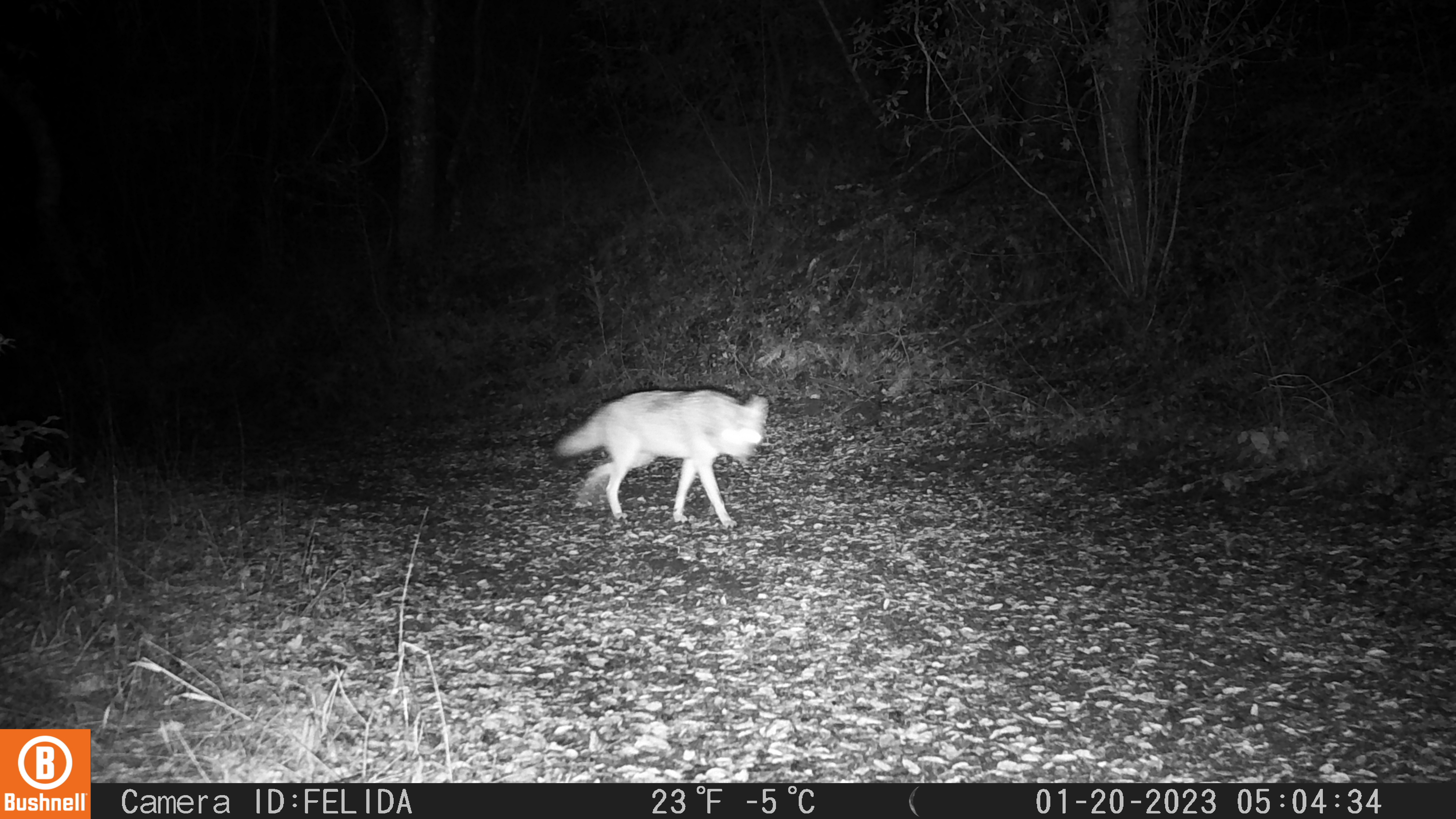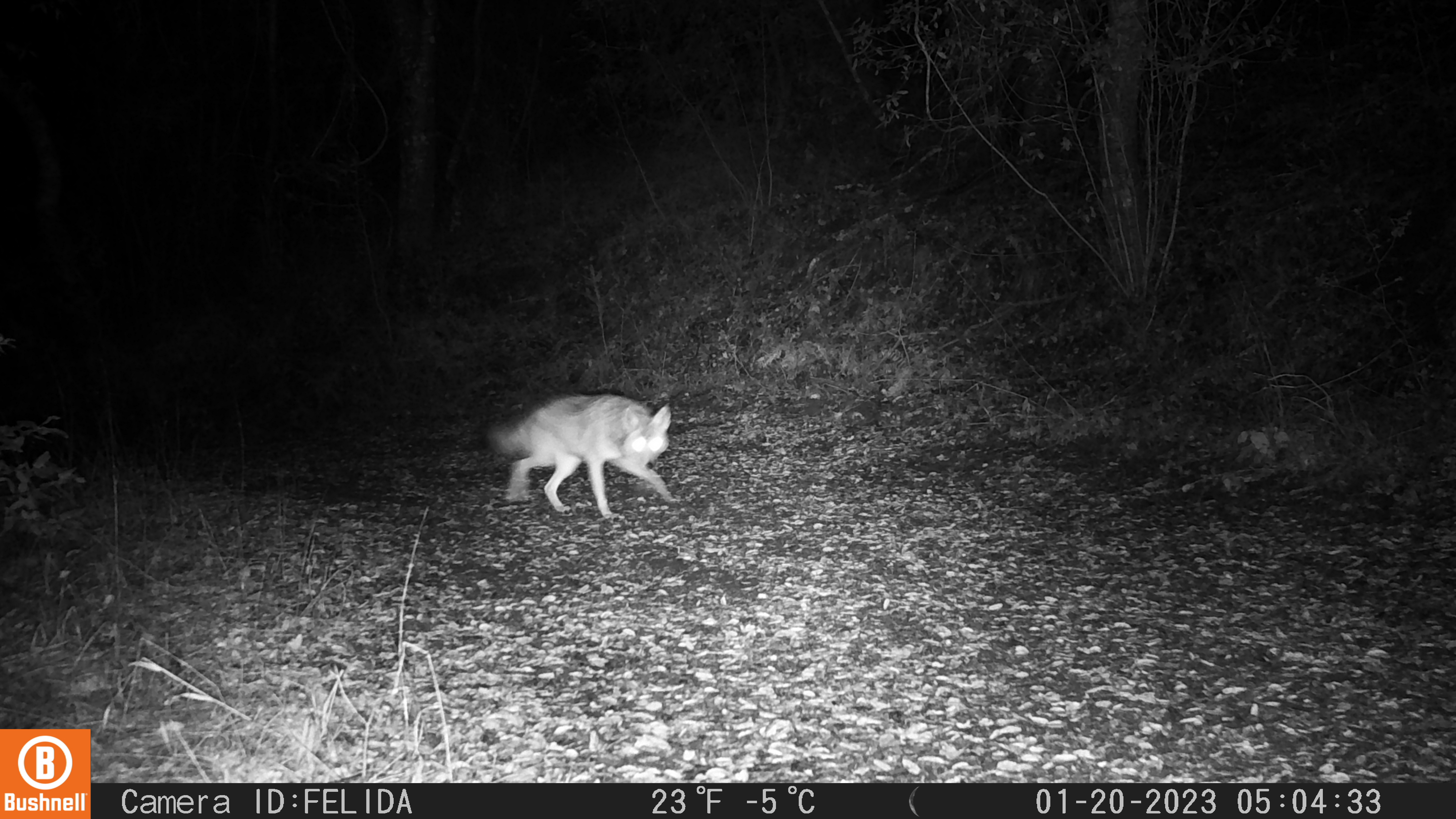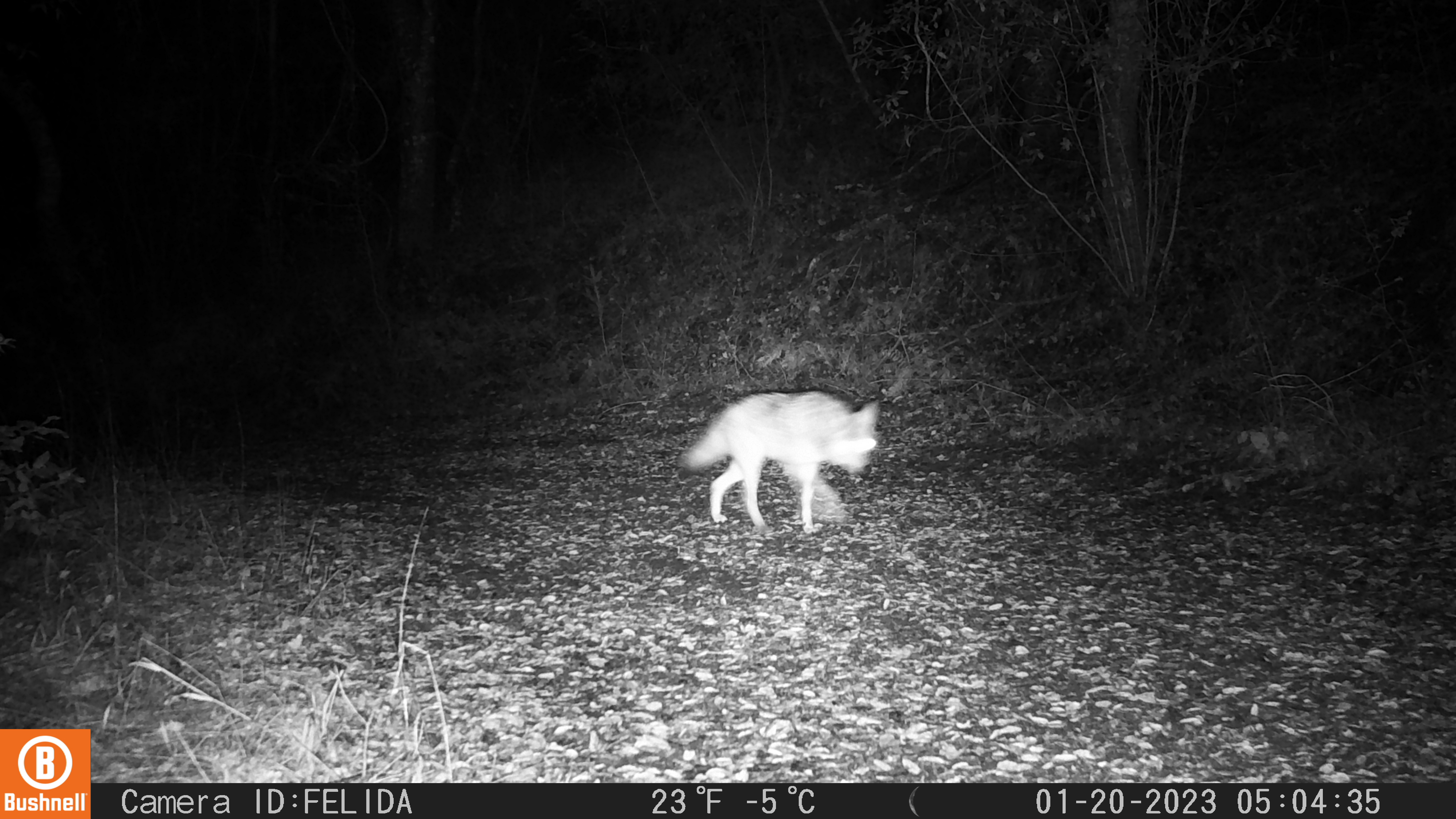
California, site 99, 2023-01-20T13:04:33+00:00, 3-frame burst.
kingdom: Animalia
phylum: Chordata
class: Mammalia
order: Carnivora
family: Canidae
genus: Canis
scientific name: Canis latrans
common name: coyote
Coyote (Canis latrans).